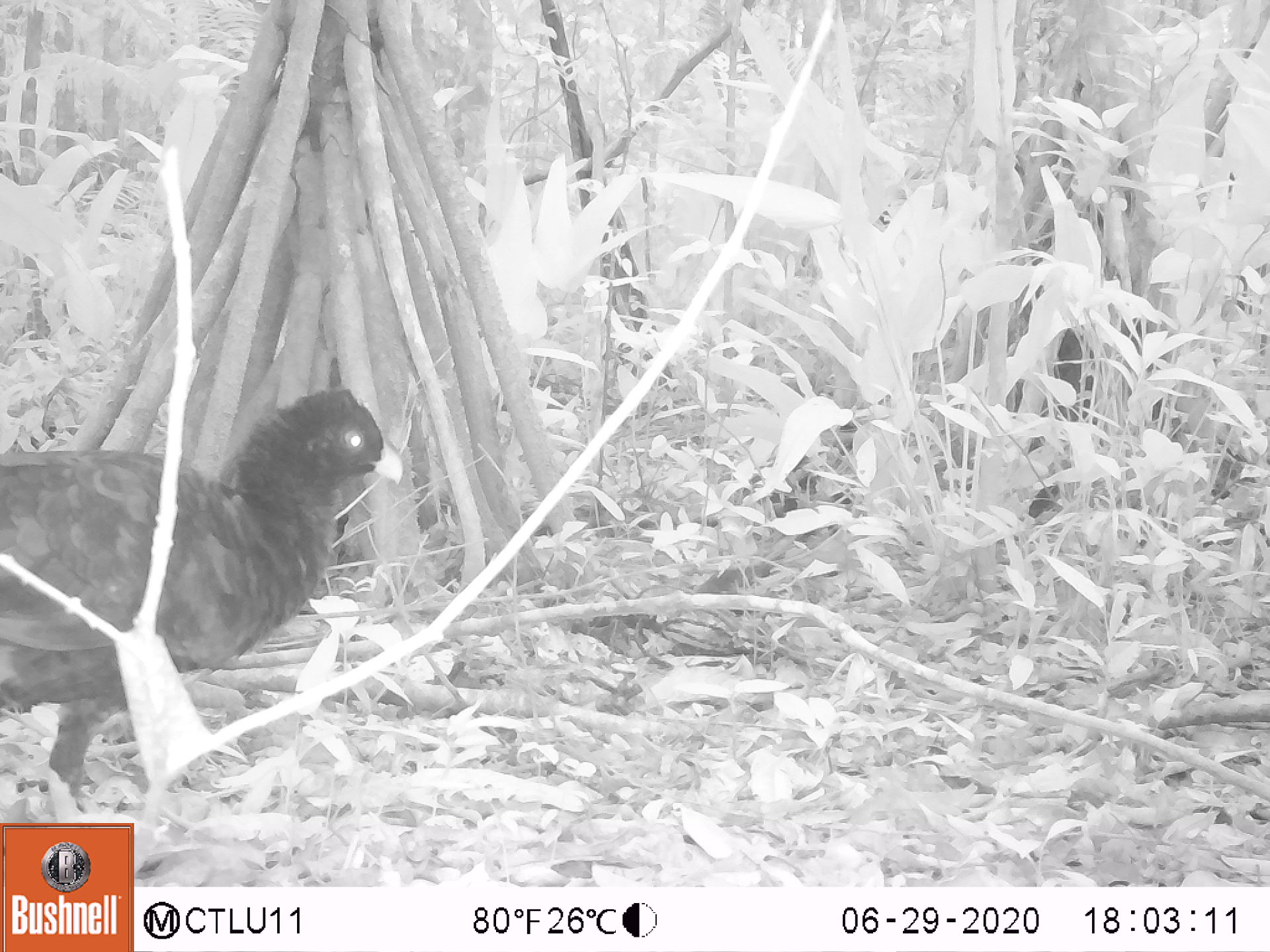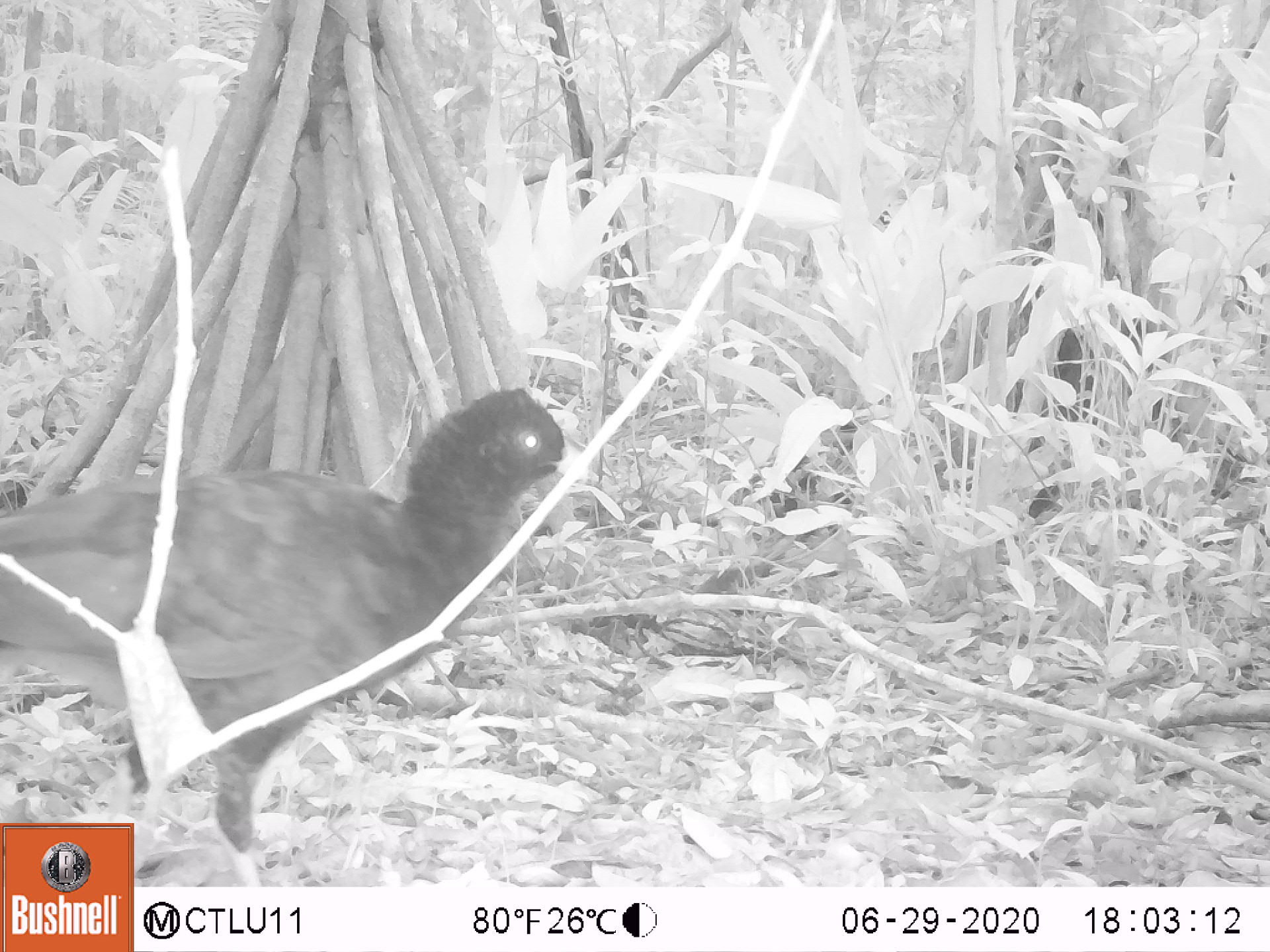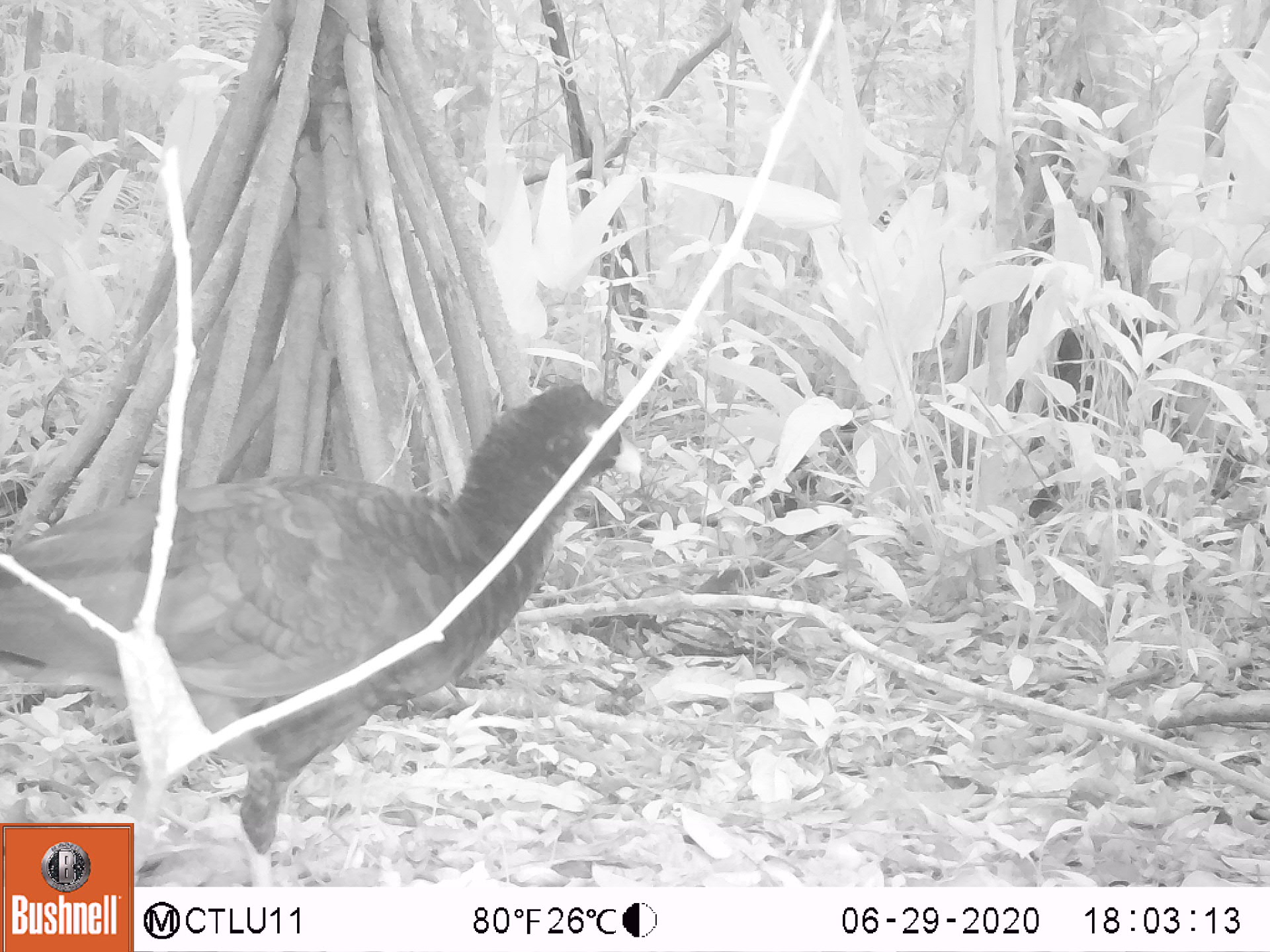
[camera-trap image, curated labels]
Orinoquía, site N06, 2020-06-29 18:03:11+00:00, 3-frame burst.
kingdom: Animalia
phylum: Chordata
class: Aves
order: Galliformes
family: Cracidae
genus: Mitu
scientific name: Mitu salvini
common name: salvin's currasow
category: salvins curassow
Salvins curassow (salvin's currasow) (Mitu salvini).